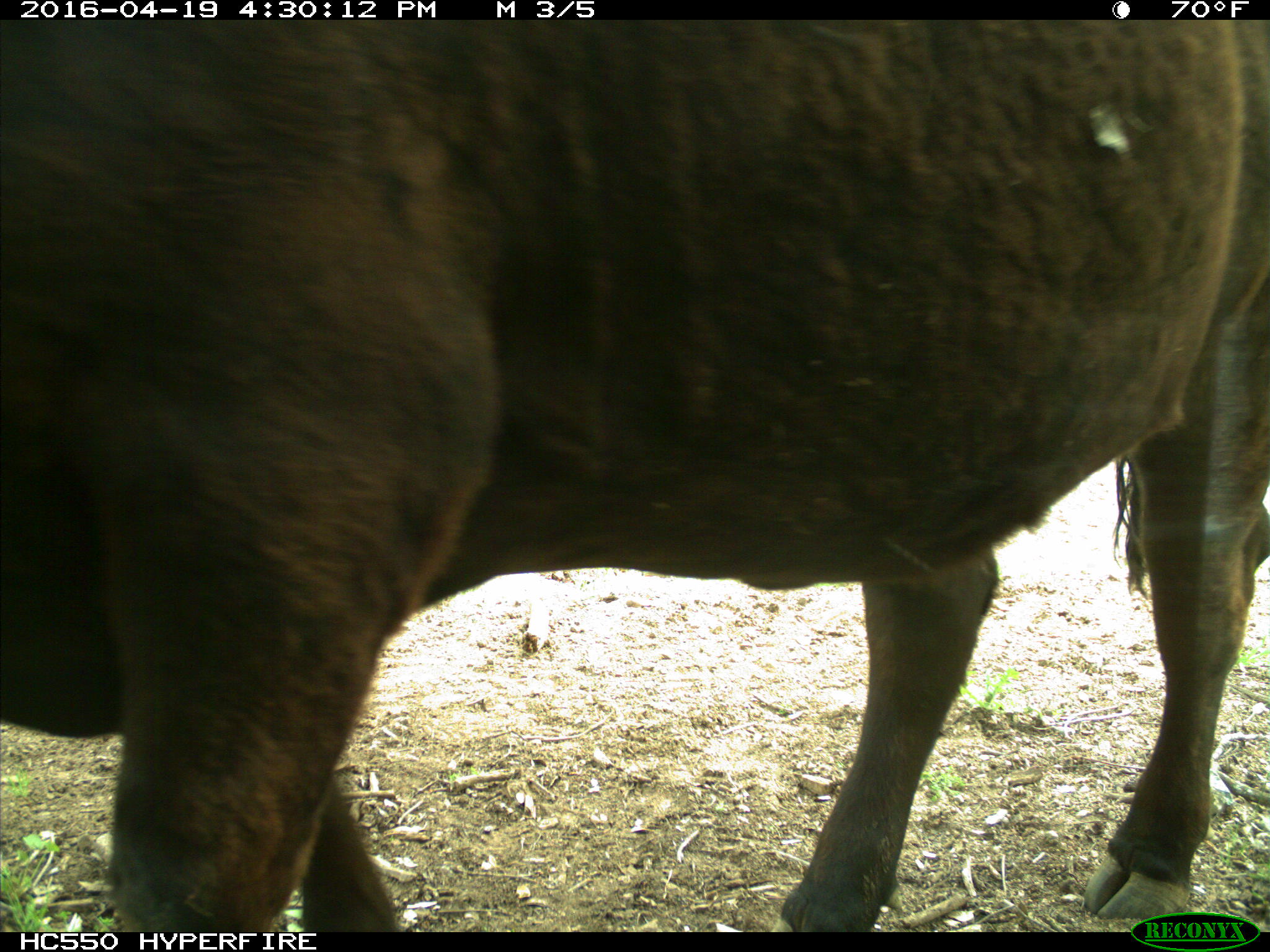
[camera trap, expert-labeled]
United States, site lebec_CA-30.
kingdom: Animalia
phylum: Chordata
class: Mammalia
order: Artiodactyla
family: Bovidae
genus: Bos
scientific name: Bos taurus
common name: domestic cow